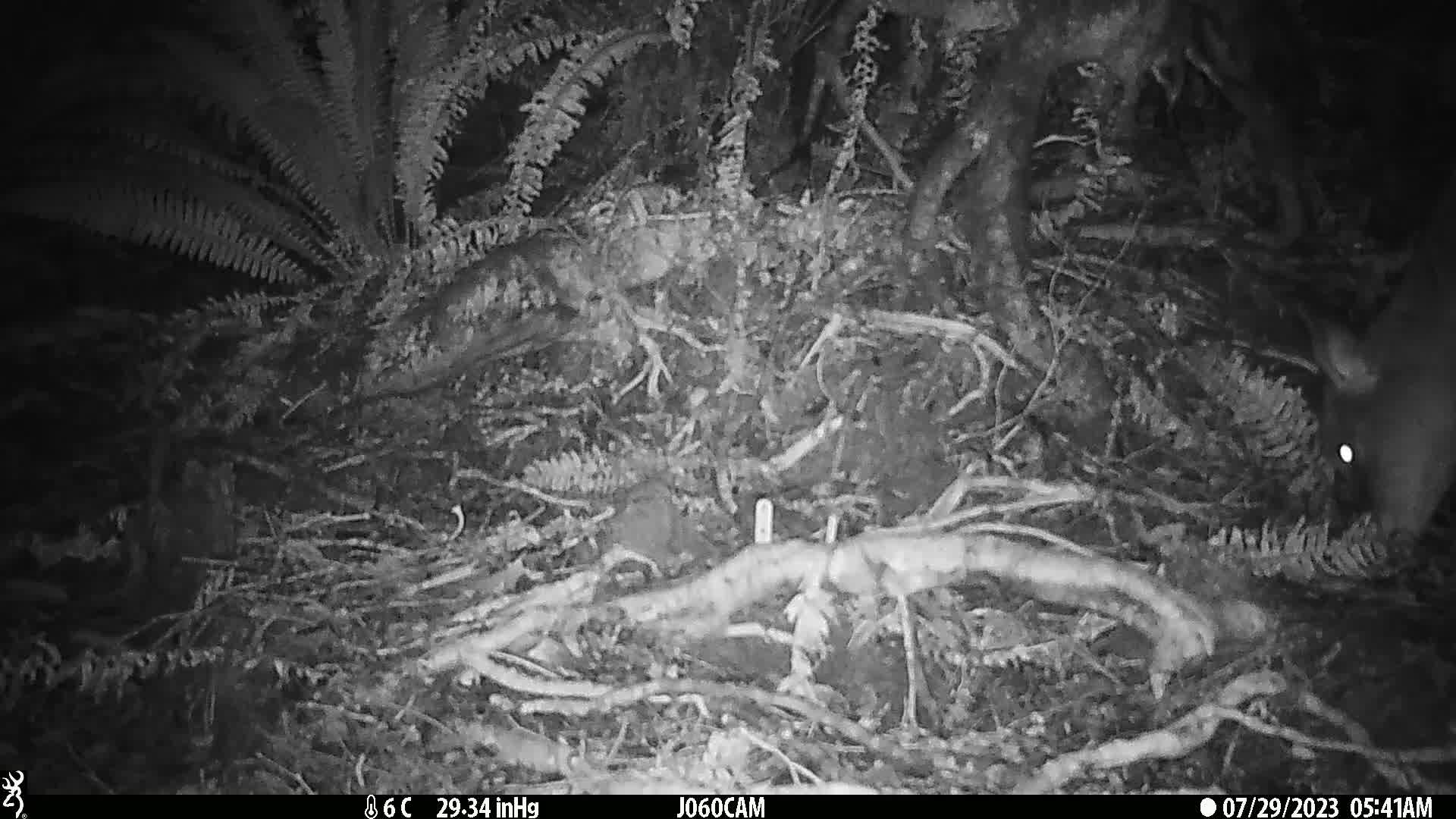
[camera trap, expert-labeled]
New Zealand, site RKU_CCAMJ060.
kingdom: Animalia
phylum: Chordata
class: Mammalia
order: Artiodactyla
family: Cervidae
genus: Odocoileus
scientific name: Odocoileus virginianus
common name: white-tailed deer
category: white tailed deer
White tailed deer (white-tailed deer) (Odocoileus virginianus).